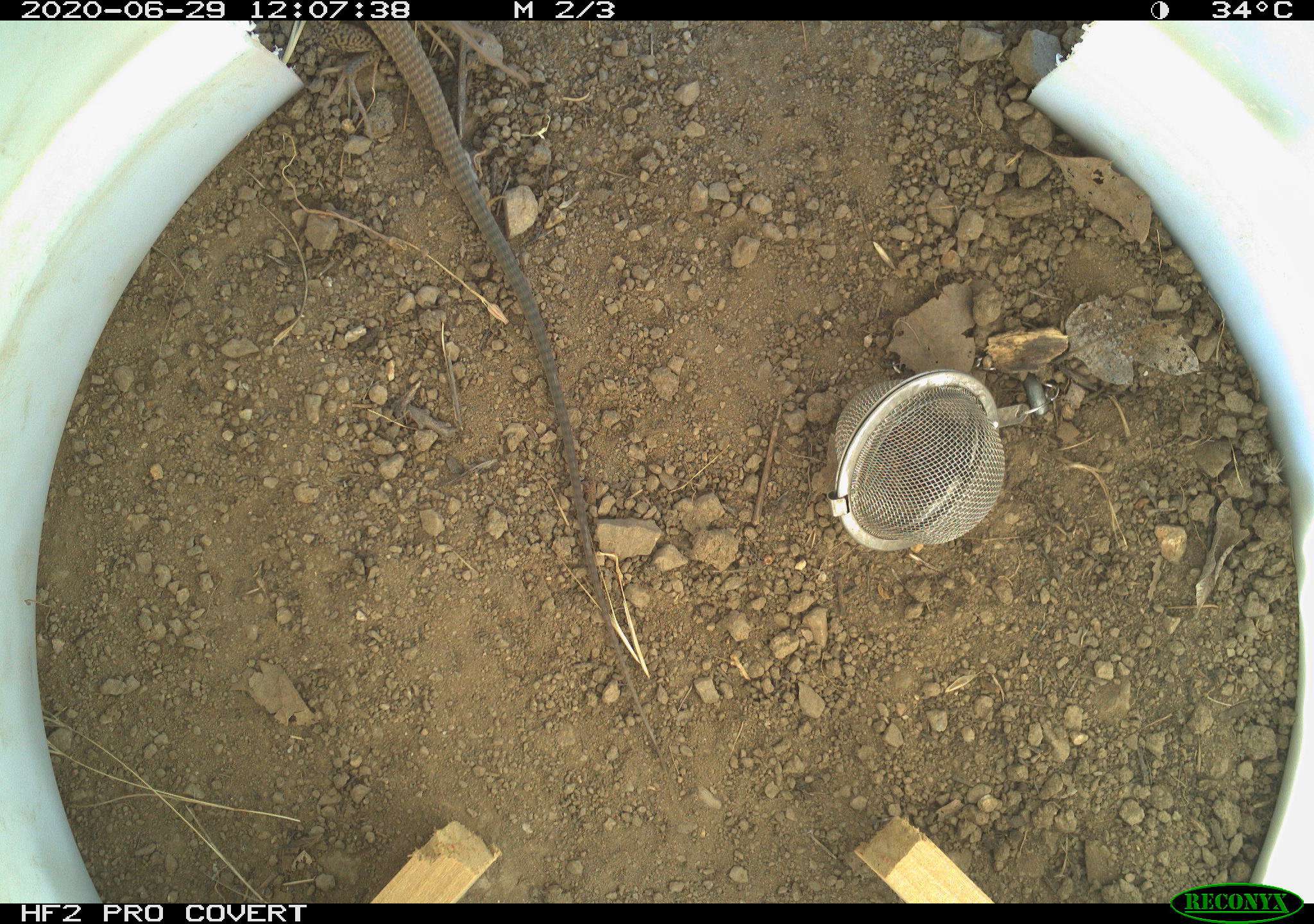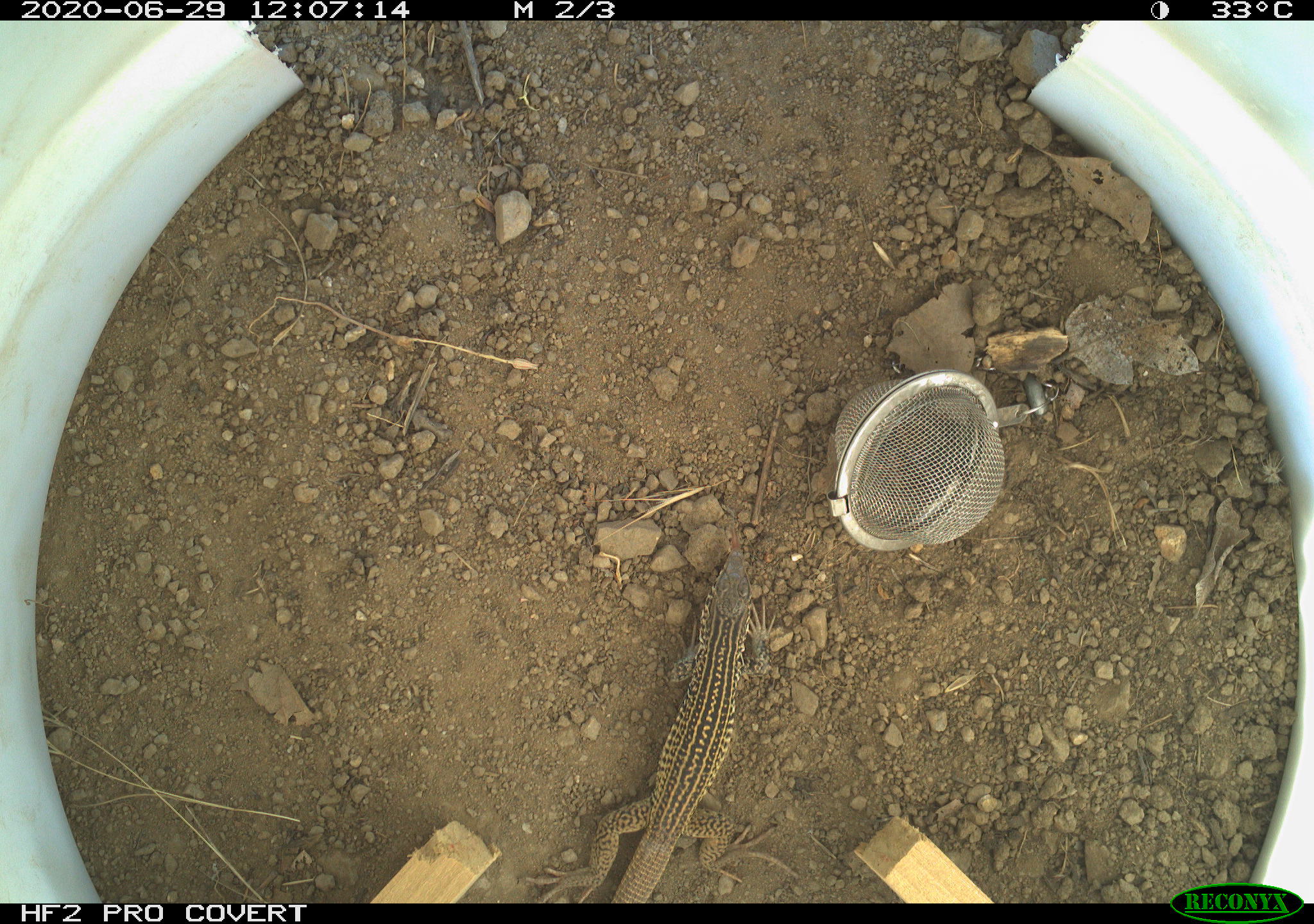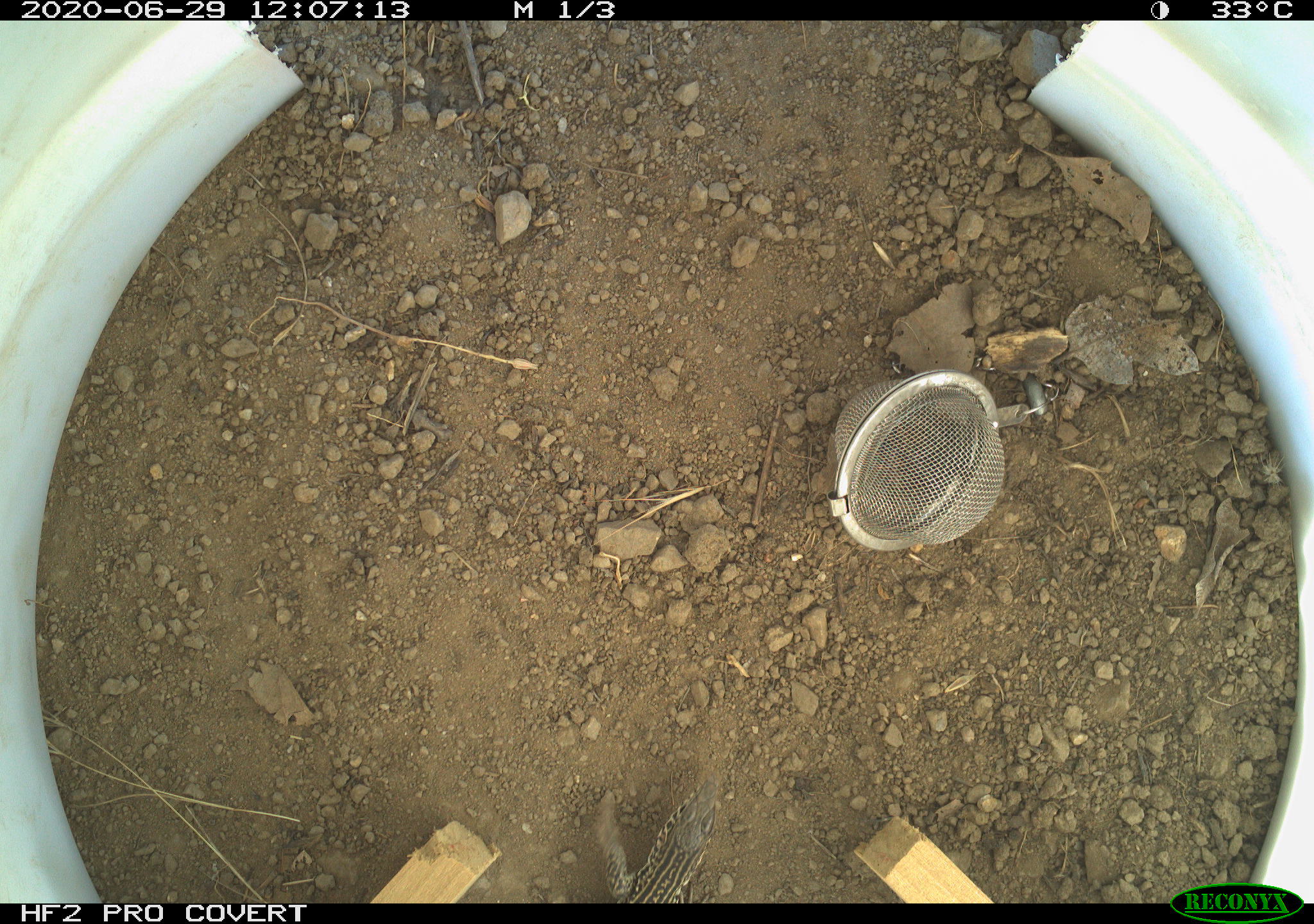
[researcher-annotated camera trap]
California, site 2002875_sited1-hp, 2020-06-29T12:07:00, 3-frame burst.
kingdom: Animalia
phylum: Chordata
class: Reptilia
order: Squamata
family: Teiidae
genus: Aspidoscelis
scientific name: Aspidoscelis tigris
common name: western whiptail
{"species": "western whiptail (Aspidoscelis tigris)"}